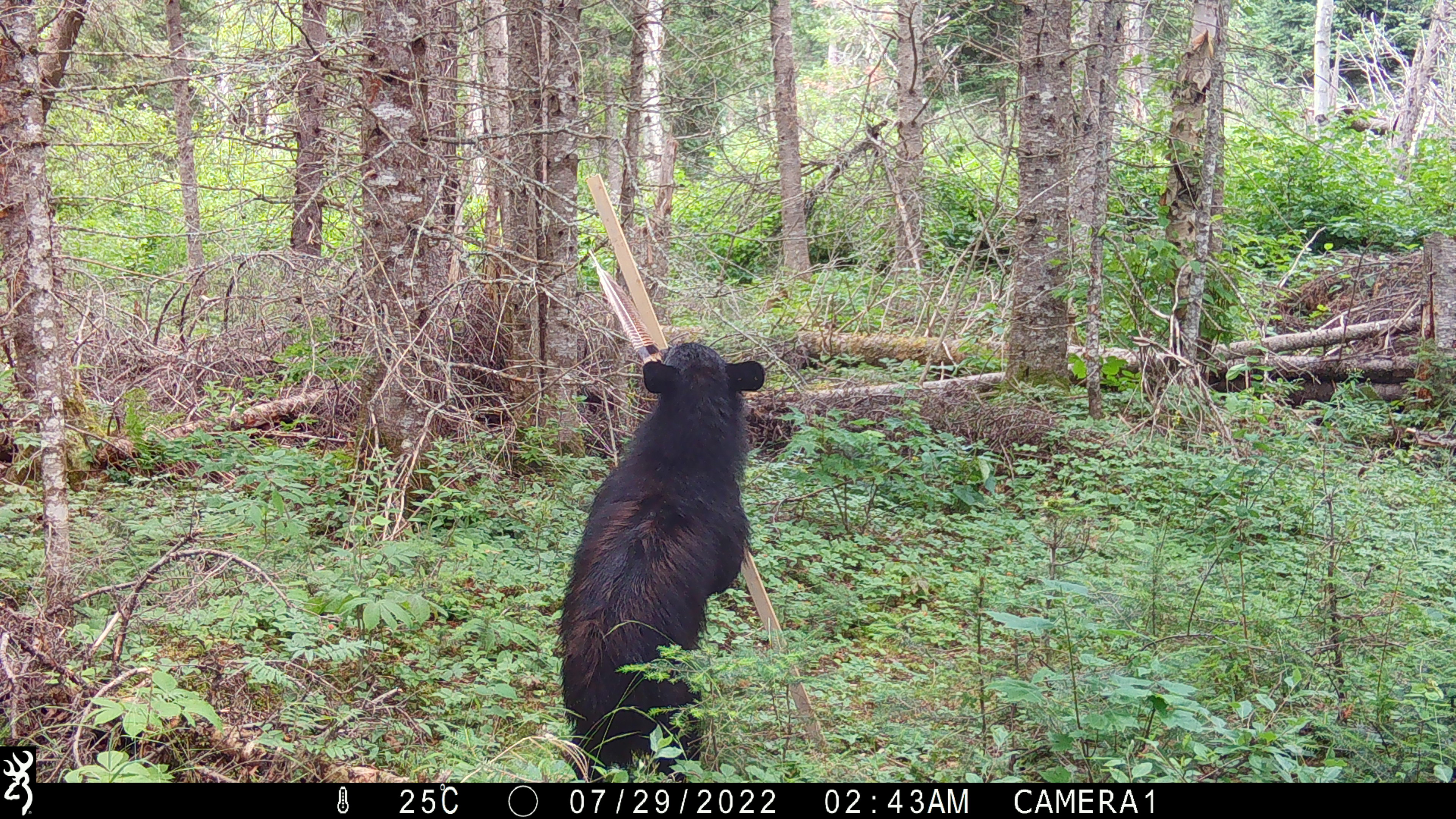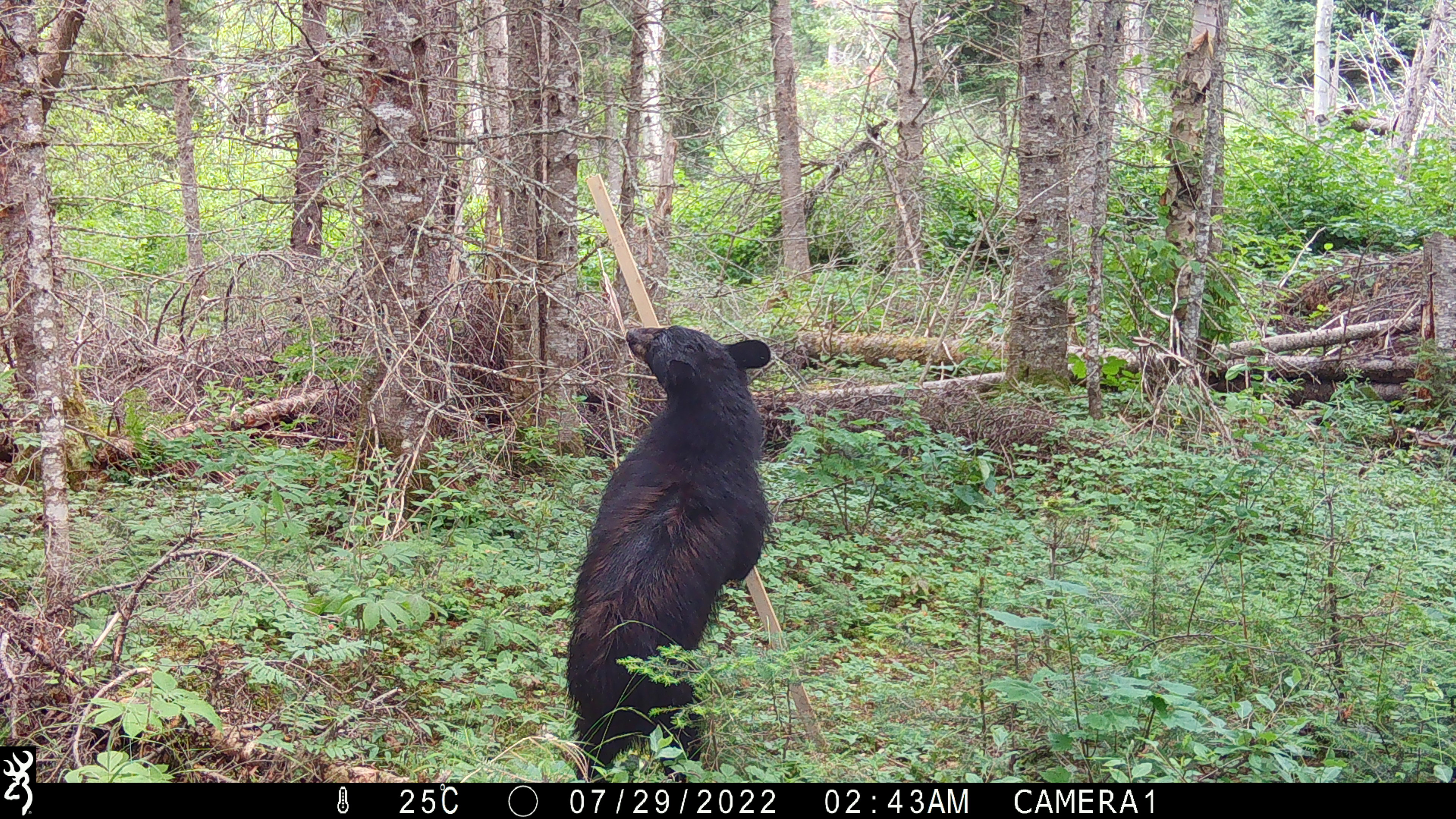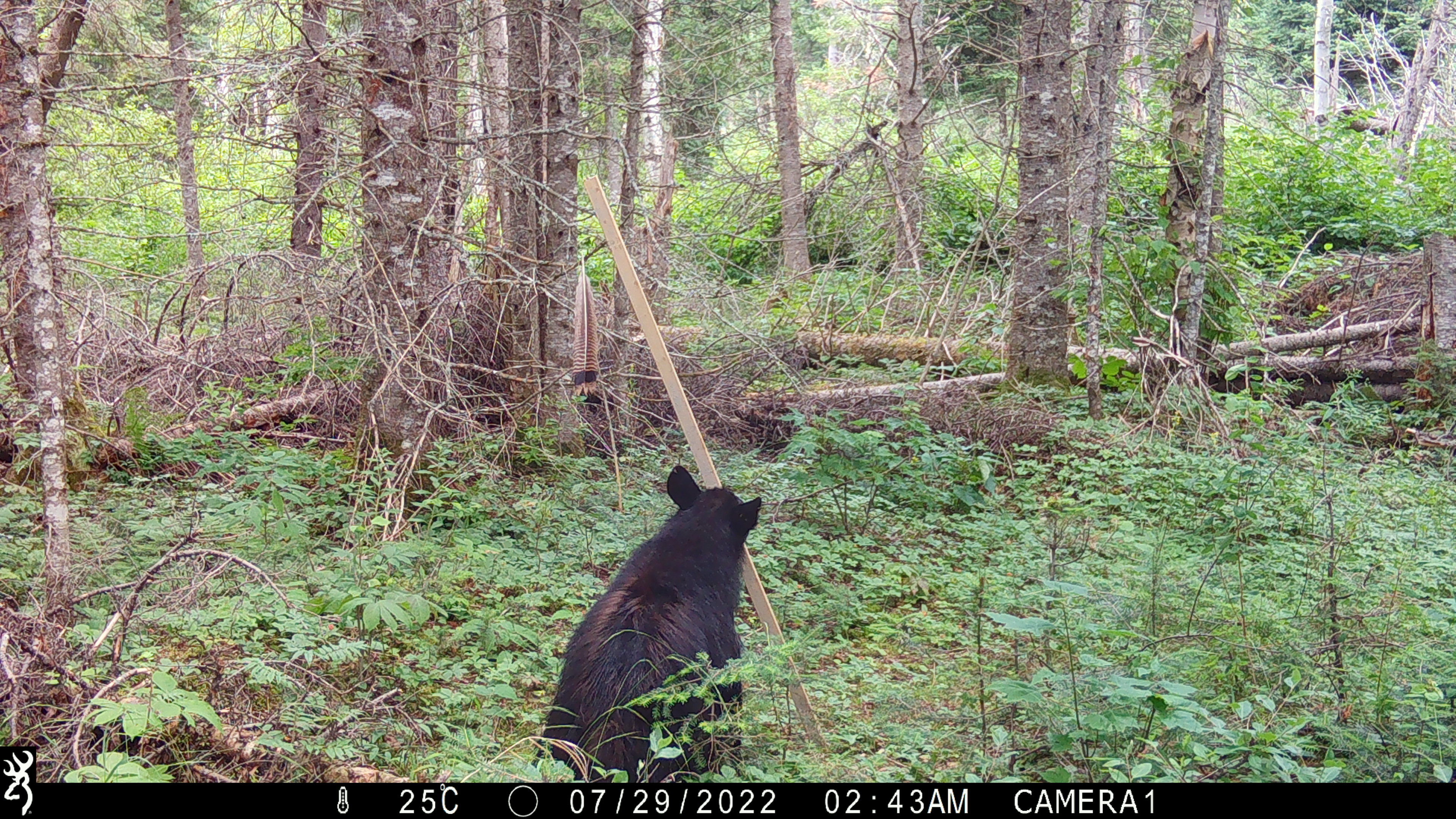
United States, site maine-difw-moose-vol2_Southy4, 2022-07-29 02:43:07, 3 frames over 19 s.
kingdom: Animalia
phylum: Chordata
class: Mammalia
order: Carnivora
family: Ursidae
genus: Ursus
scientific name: Ursus americanus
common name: black bear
Black bear (Ursus americanus).